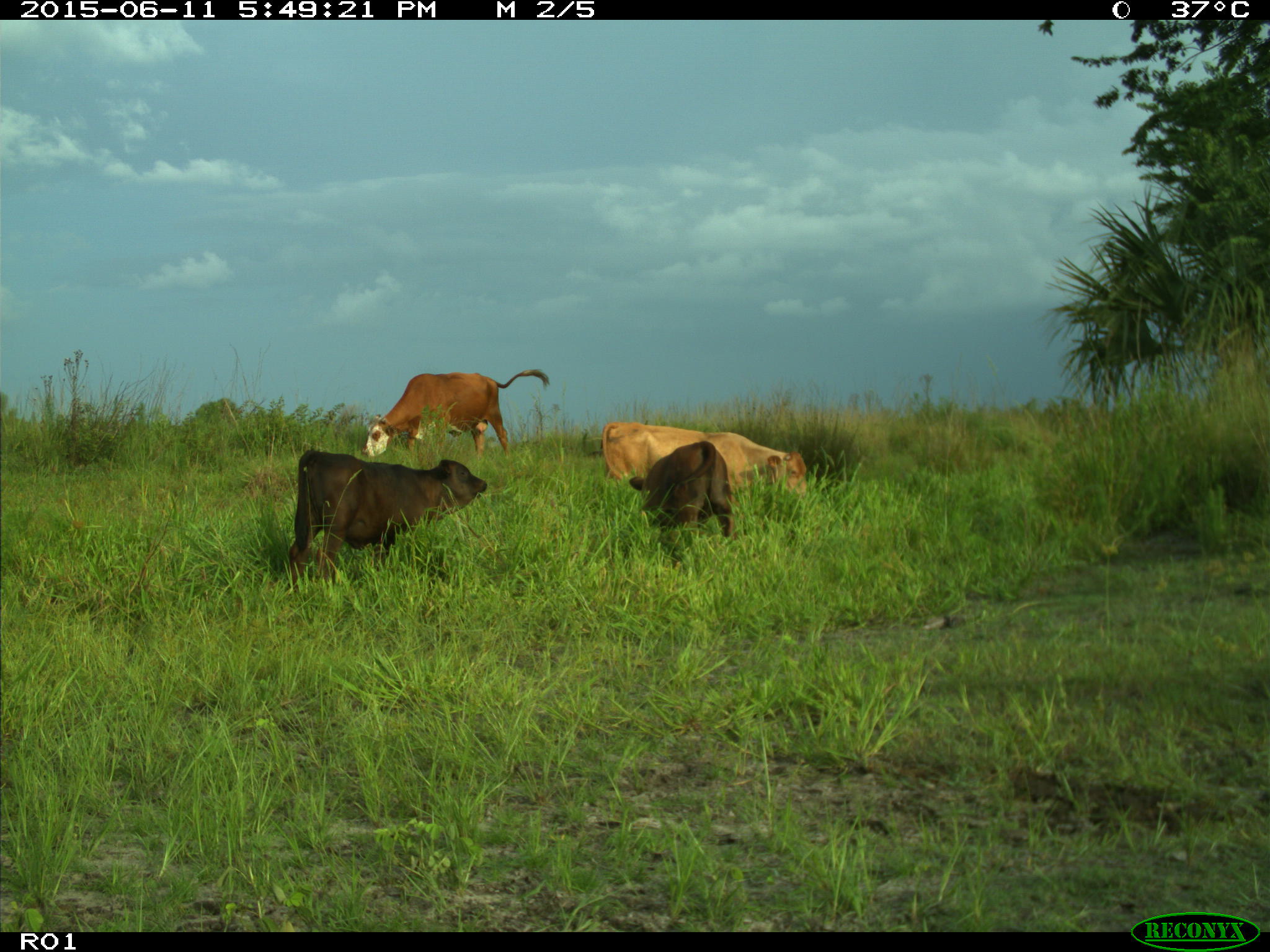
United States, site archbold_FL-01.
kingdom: Animalia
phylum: Chordata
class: Mammalia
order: Artiodactyla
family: Bovidae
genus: Bos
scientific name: Bos taurus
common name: domestic cow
Bos taurus (domestic cow).